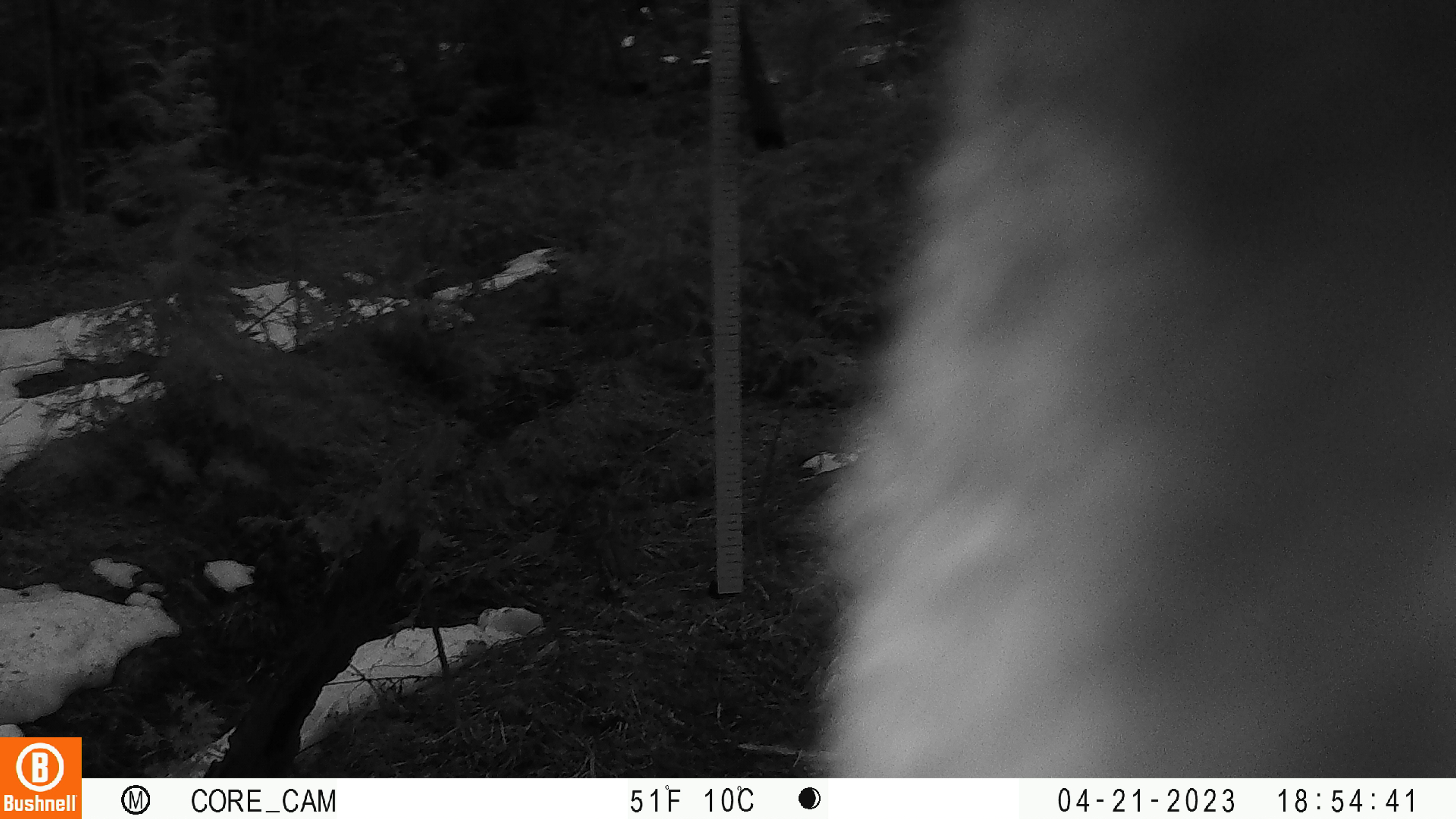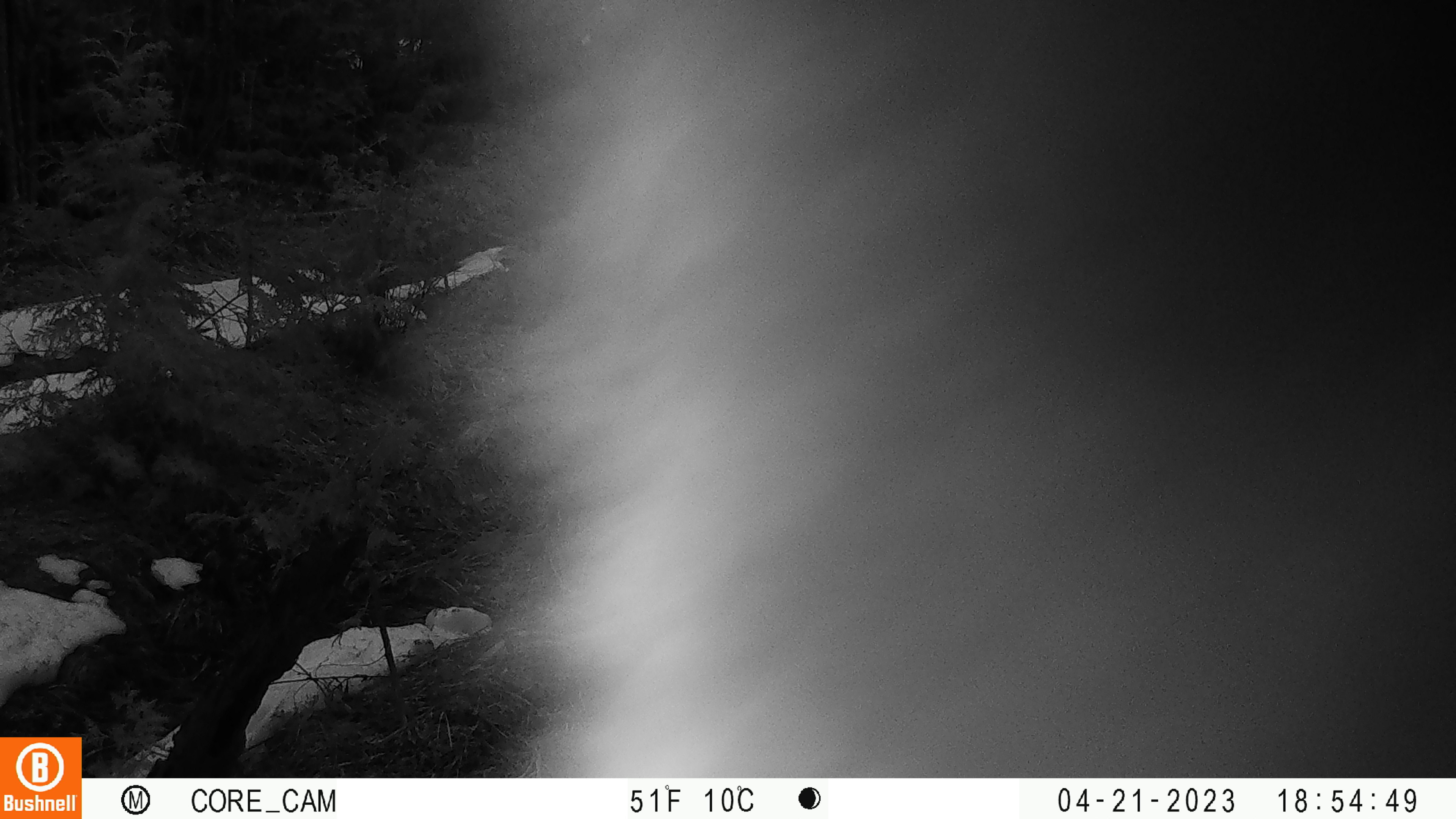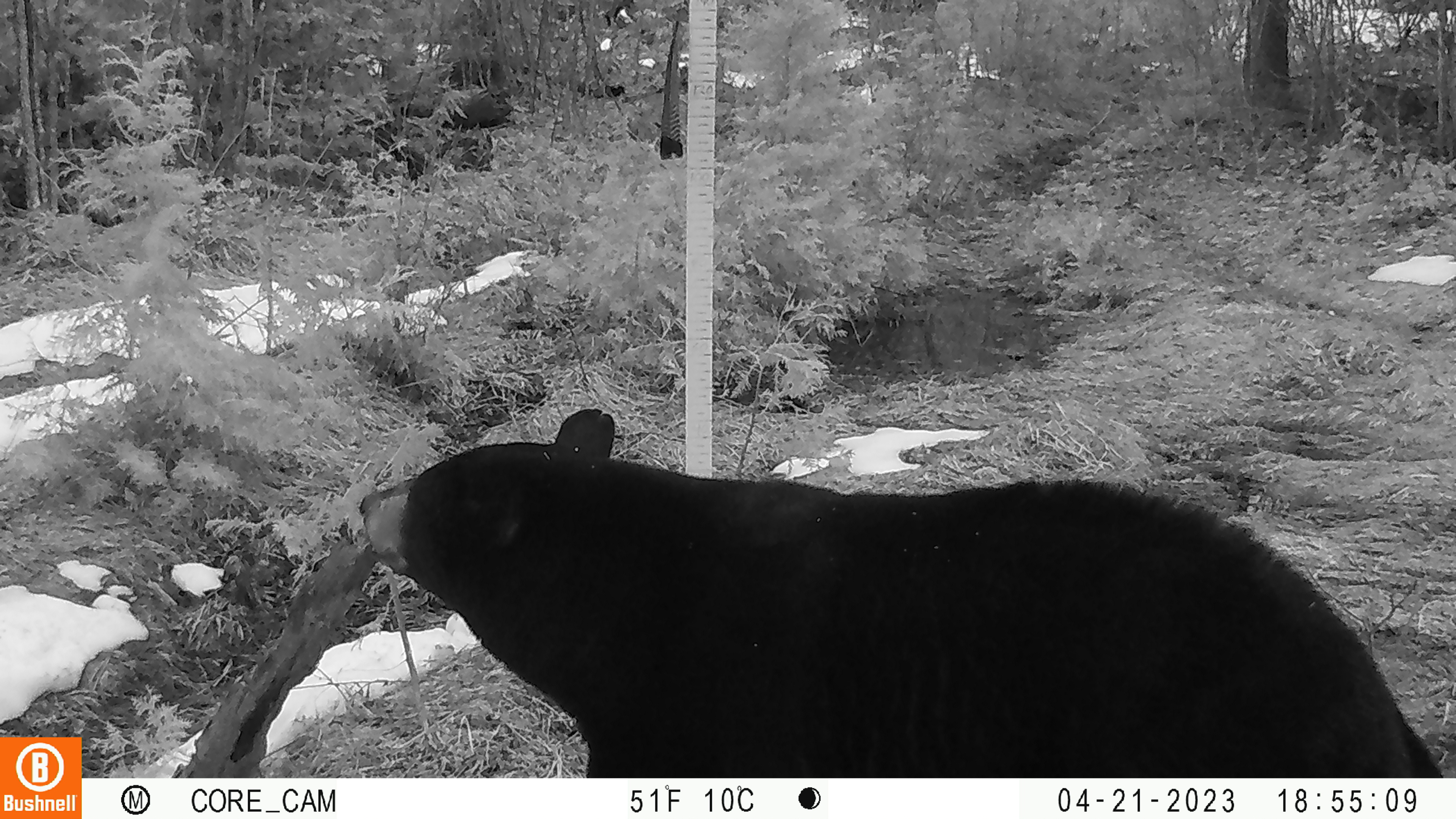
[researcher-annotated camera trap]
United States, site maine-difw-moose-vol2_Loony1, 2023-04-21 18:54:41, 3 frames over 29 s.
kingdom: Animalia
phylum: Chordata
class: Mammalia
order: Carnivora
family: Ursidae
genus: Ursus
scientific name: Ursus americanus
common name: black bear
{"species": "black bear (Ursus americanus)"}